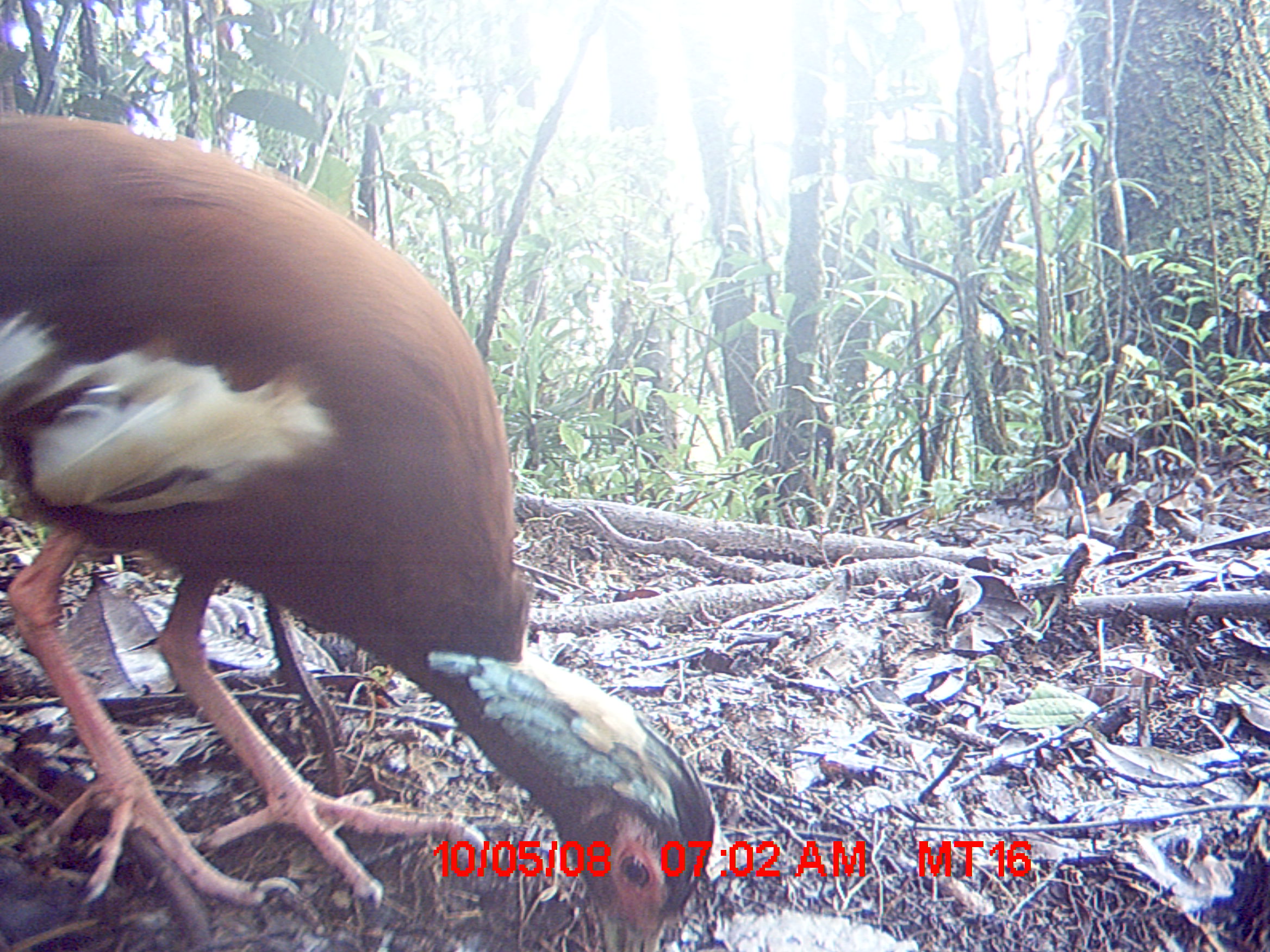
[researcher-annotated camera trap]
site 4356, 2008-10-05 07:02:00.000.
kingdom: Animalia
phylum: Chordata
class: Aves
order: Pelecaniformes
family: Threskiornithidae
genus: Lophotibis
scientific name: Lophotibis cristata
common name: madagascan ibis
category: lophotibis cristataa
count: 2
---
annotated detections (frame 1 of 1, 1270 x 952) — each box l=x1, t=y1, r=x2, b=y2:
lophotibis cristataa: l=0, t=108, r=716, b=952